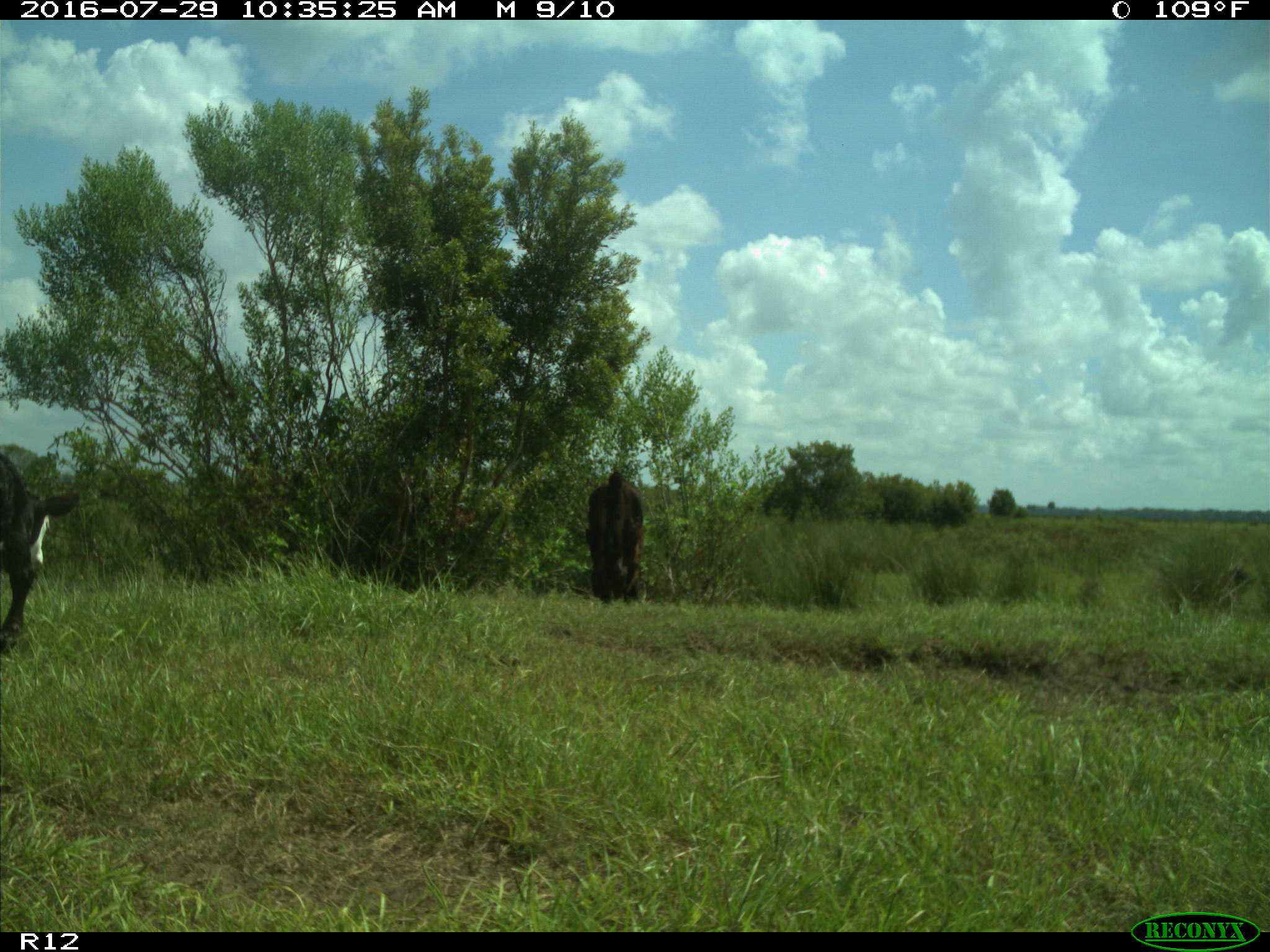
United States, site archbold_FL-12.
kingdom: Animalia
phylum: Chordata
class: Mammalia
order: Artiodactyla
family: Bovidae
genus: Bos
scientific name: Bos taurus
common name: domestic cow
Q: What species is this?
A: Bos taurus (domestic cow).